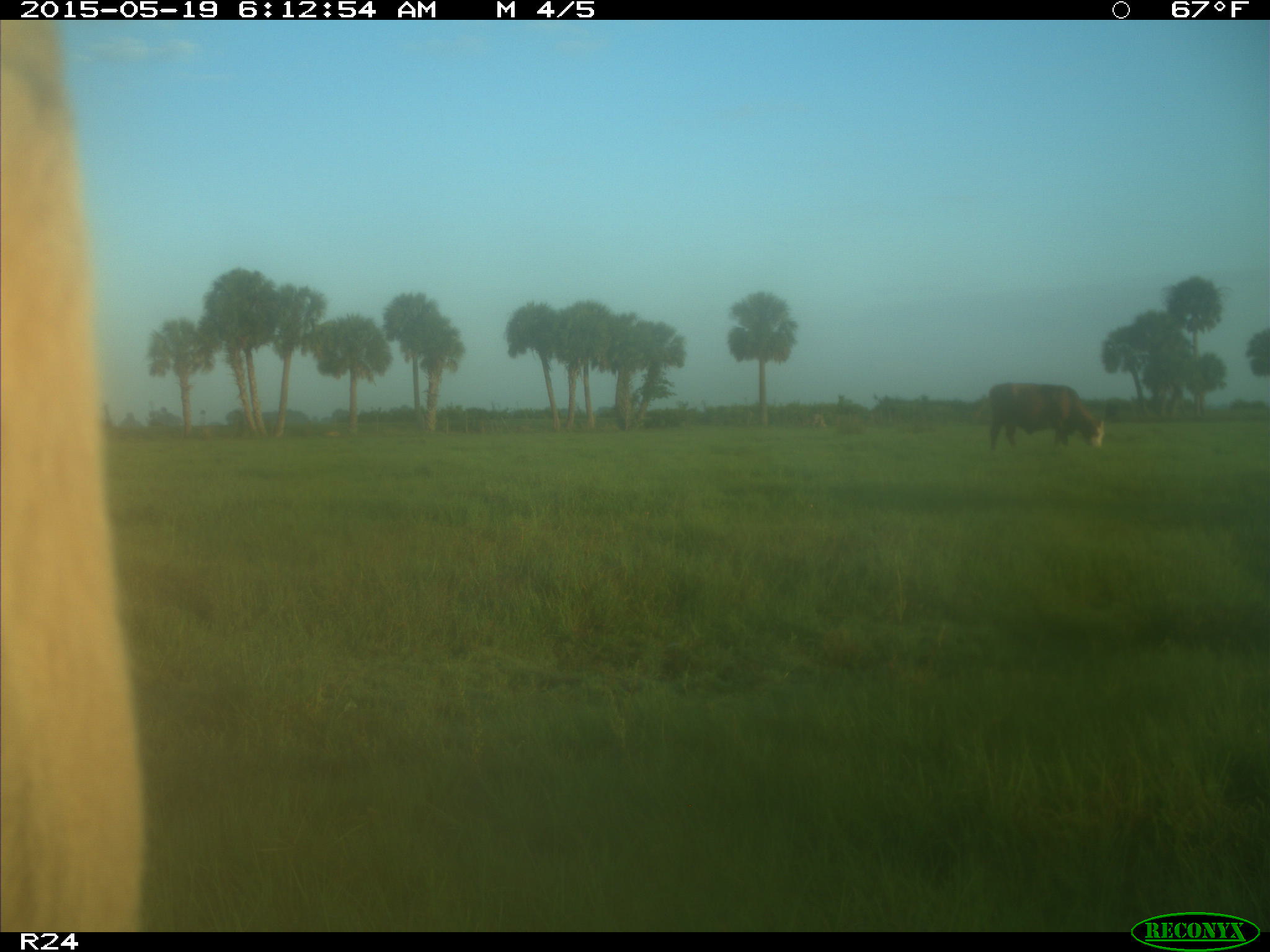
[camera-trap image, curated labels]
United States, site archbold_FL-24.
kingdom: Animalia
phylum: Chordata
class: Mammalia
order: Artiodactyla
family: Bovidae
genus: Bos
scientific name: Bos taurus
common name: domestic cow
Bos taurus (domestic cow).